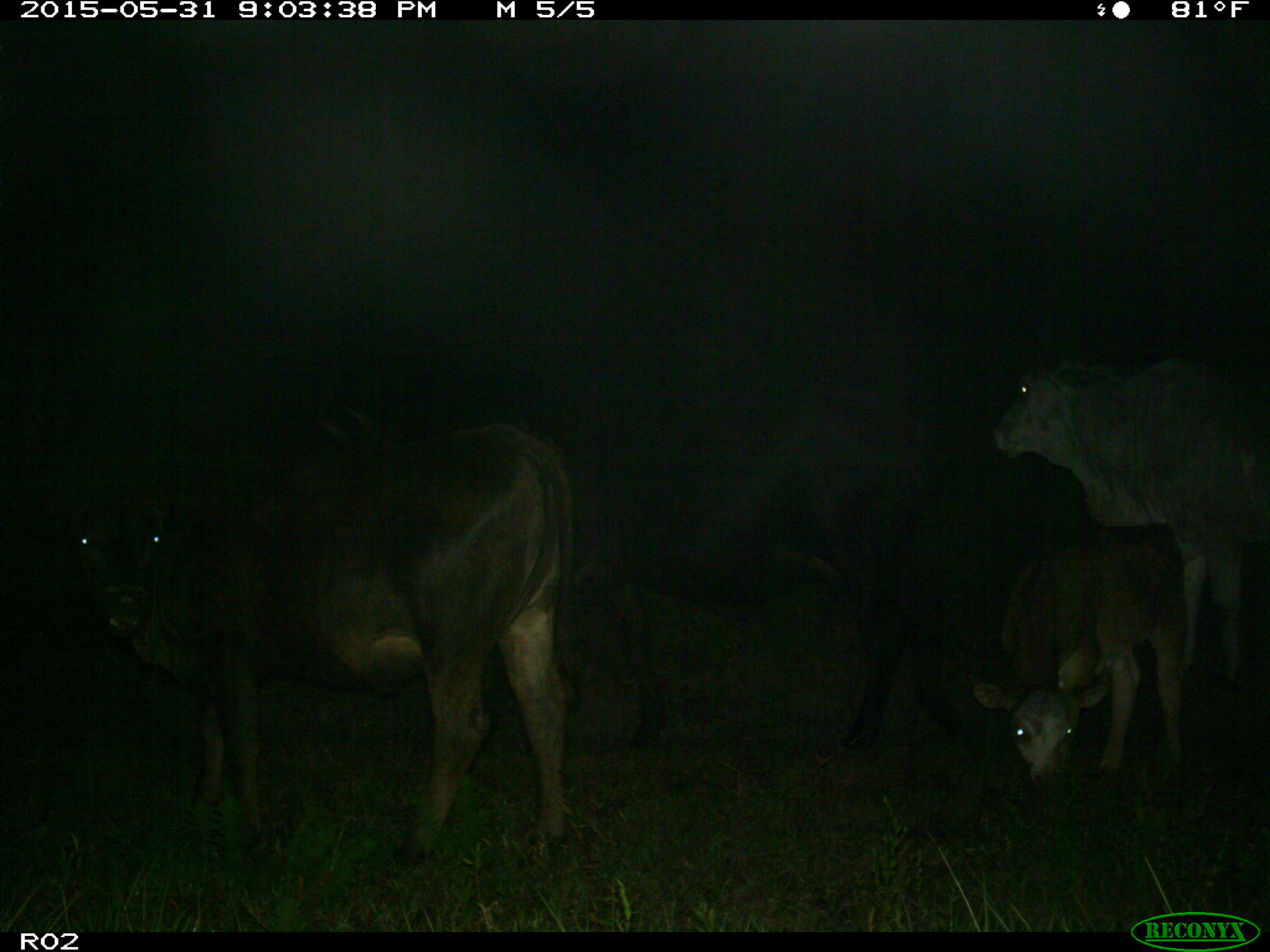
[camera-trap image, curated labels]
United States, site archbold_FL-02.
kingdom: Animalia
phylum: Chordata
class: Mammalia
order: Artiodactyla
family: Bovidae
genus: Bos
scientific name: Bos taurus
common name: domestic cow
Bos taurus (domestic cow).